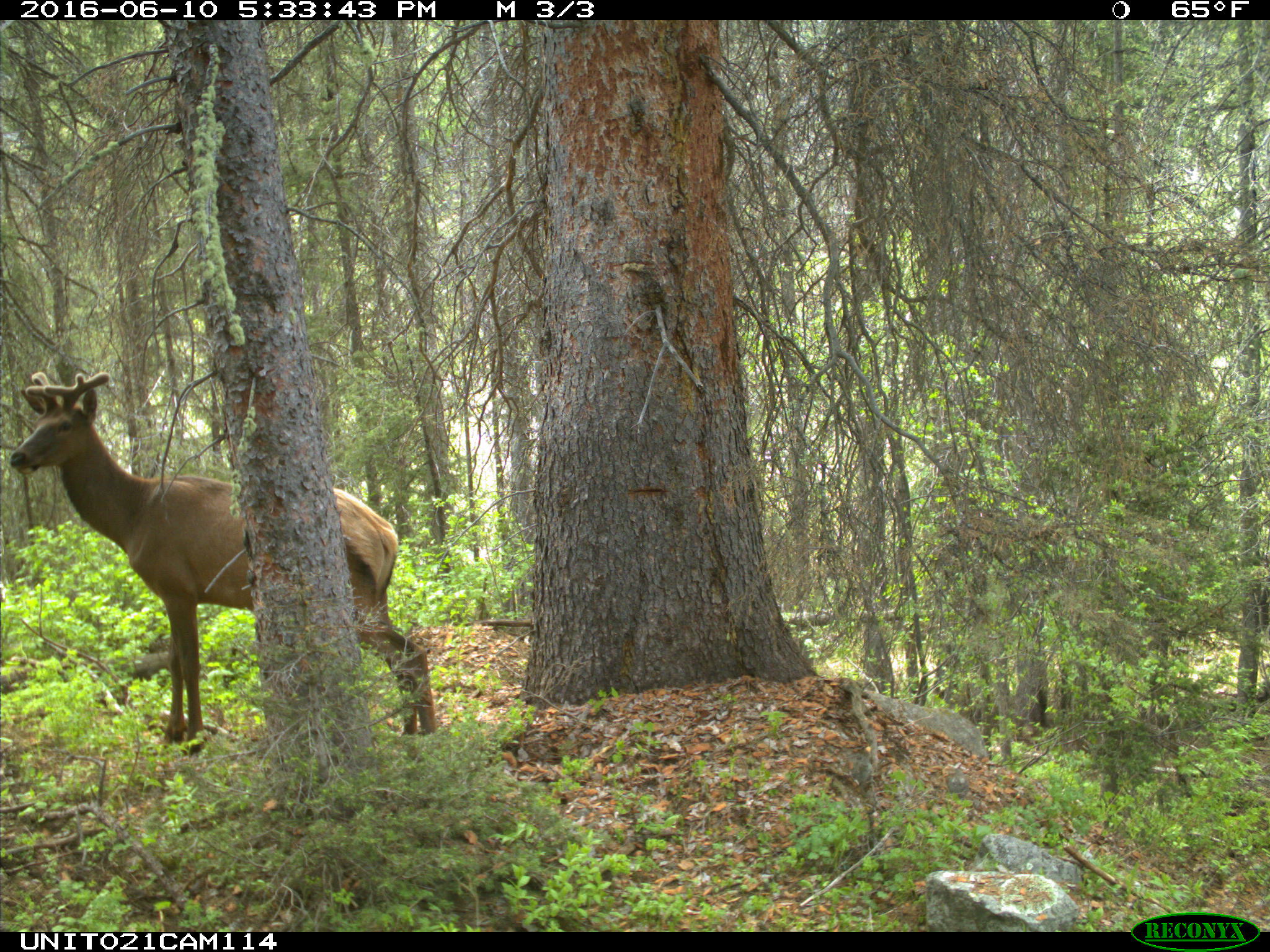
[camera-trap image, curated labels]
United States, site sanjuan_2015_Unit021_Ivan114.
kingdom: Animalia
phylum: Chordata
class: Mammalia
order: Artiodactyla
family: Cervidae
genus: Cervus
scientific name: Cervus elaphus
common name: red deer